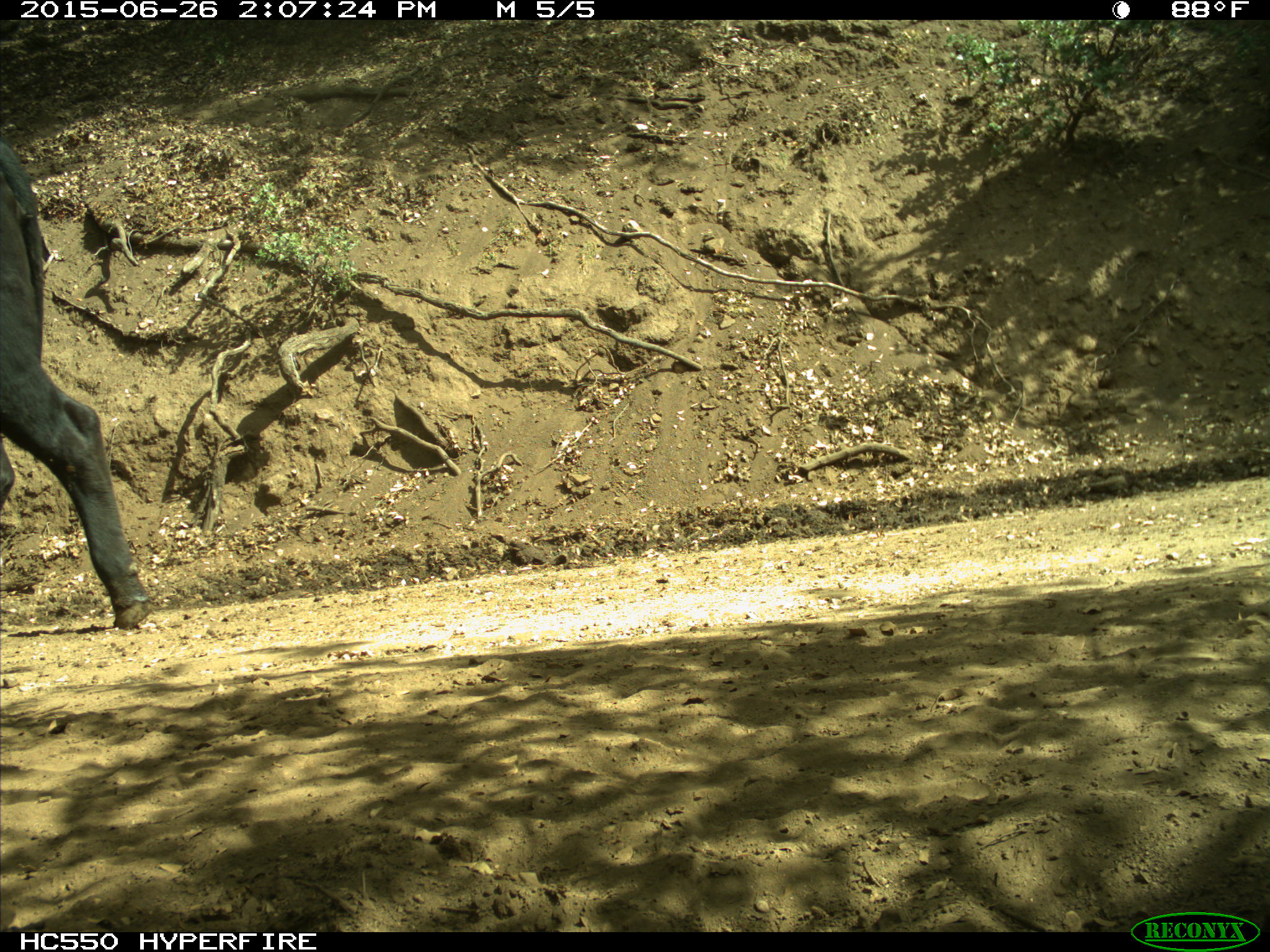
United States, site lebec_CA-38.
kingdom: Animalia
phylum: Chordata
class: Mammalia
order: Artiodactyla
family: Bovidae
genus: Bos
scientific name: Bos taurus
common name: domestic cow